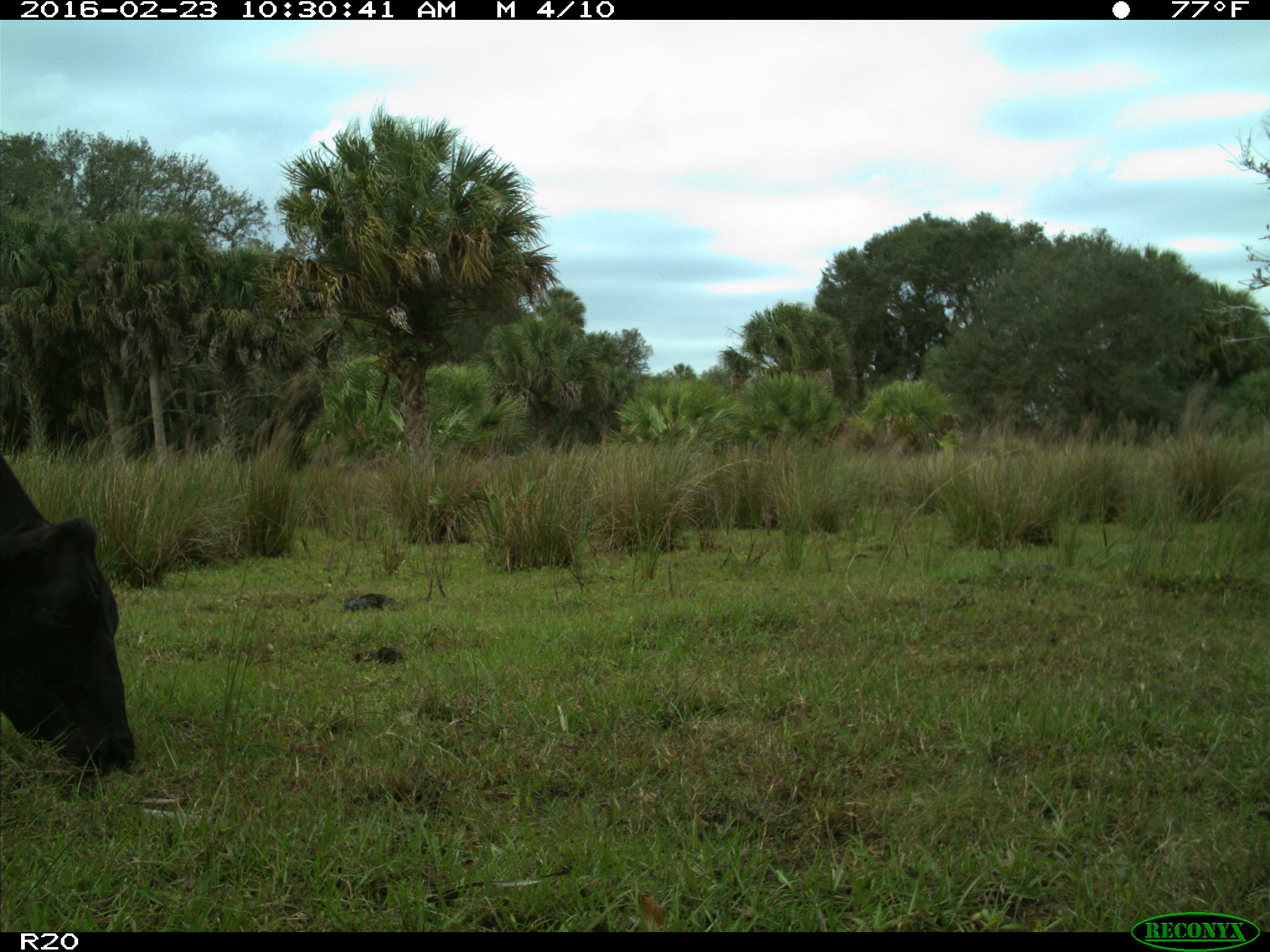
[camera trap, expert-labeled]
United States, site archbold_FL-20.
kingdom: Animalia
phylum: Chordata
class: Mammalia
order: Artiodactyla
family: Bovidae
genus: Bos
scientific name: Bos taurus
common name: domestic cow